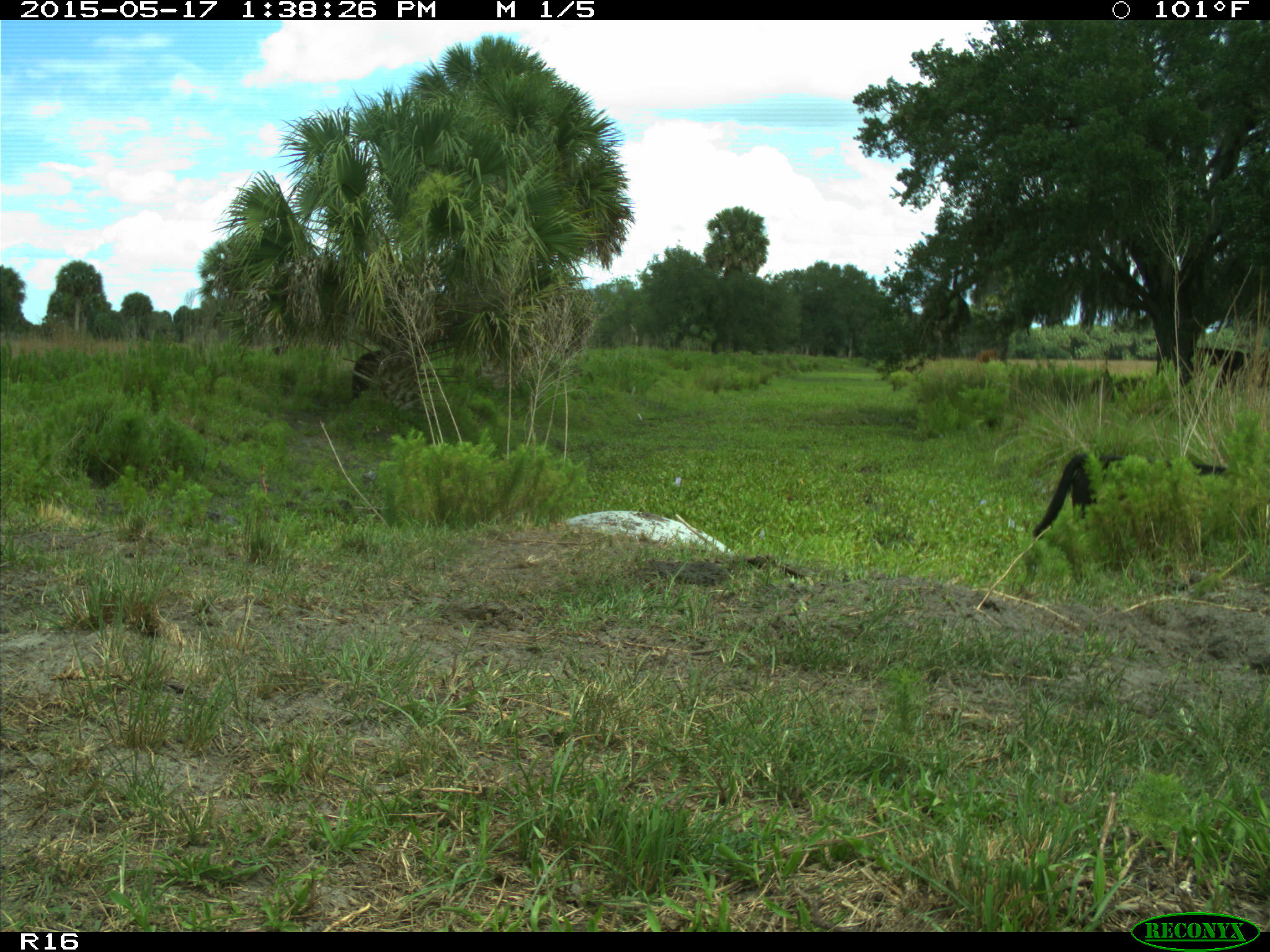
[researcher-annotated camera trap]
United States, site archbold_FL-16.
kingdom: Animalia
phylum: Chordata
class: Mammalia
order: Artiodactyla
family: Bovidae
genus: Bos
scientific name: Bos taurus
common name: domestic cow